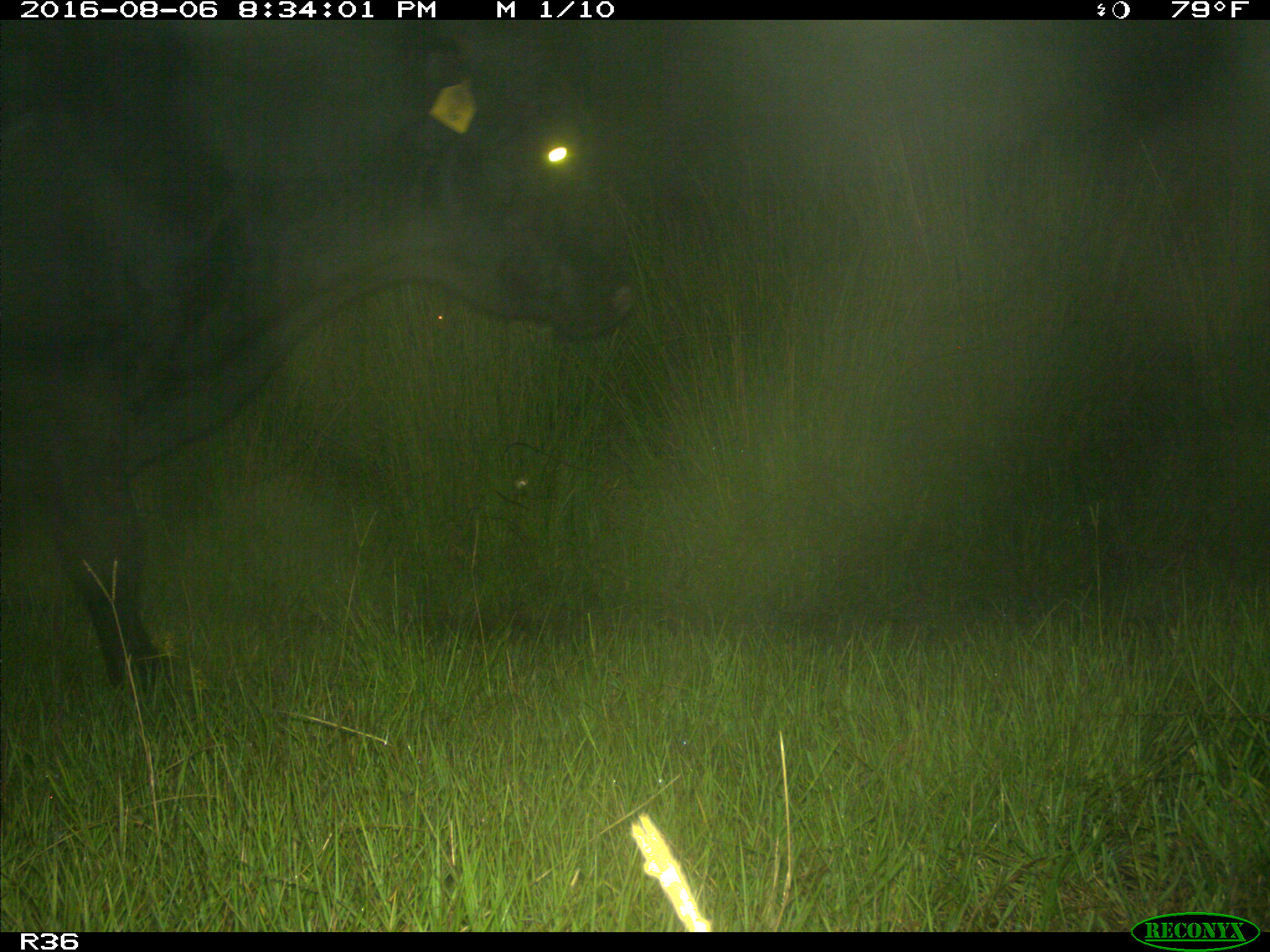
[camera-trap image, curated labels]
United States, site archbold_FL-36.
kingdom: Animalia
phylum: Chordata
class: Mammalia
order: Artiodactyla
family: Bovidae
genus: Bos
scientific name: Bos taurus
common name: domestic cow